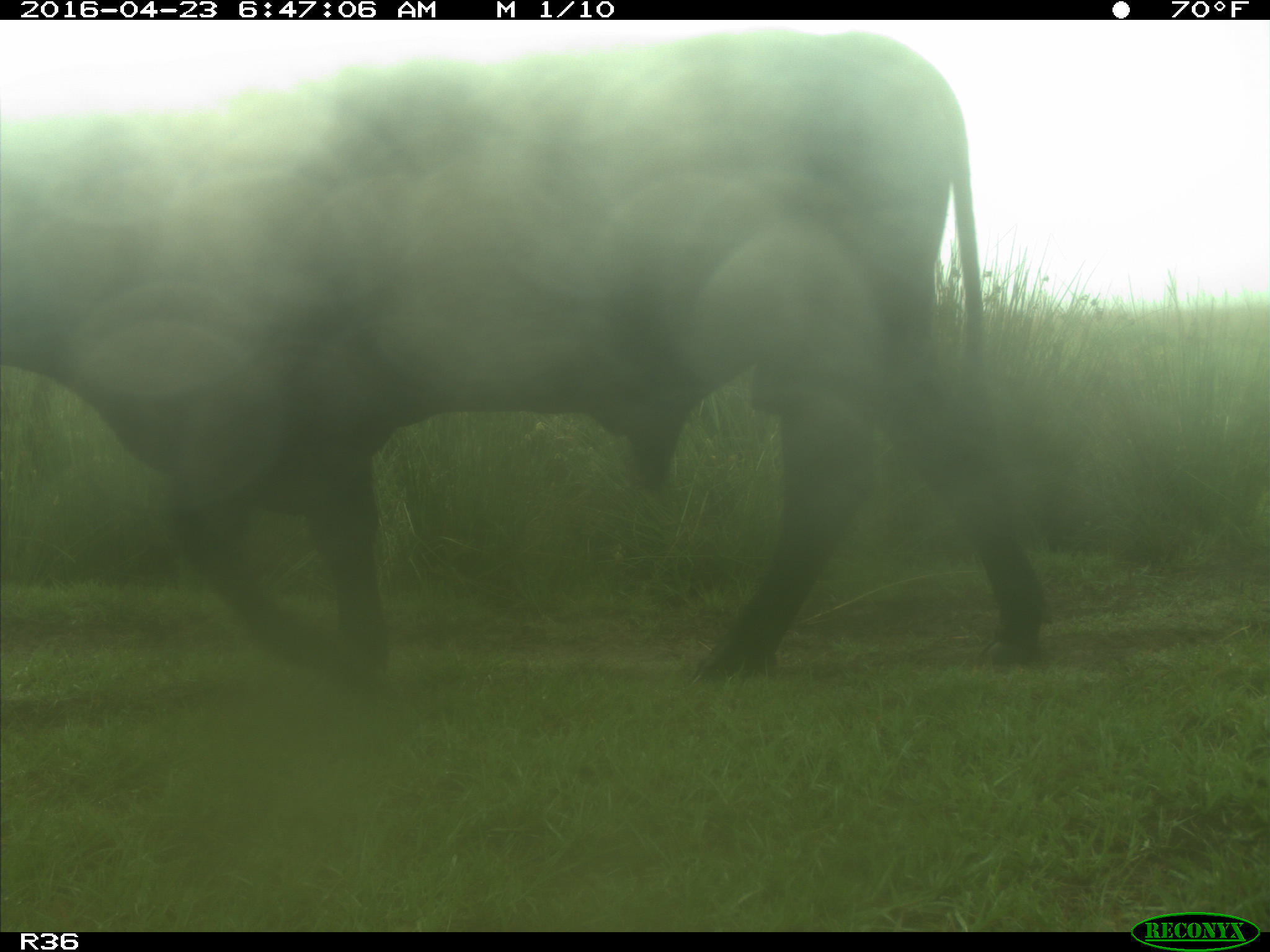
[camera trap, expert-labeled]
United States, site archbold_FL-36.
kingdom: Animalia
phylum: Chordata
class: Mammalia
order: Artiodactyla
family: Bovidae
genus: Bos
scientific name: Bos taurus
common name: domestic cow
Bos taurus (domestic cow).